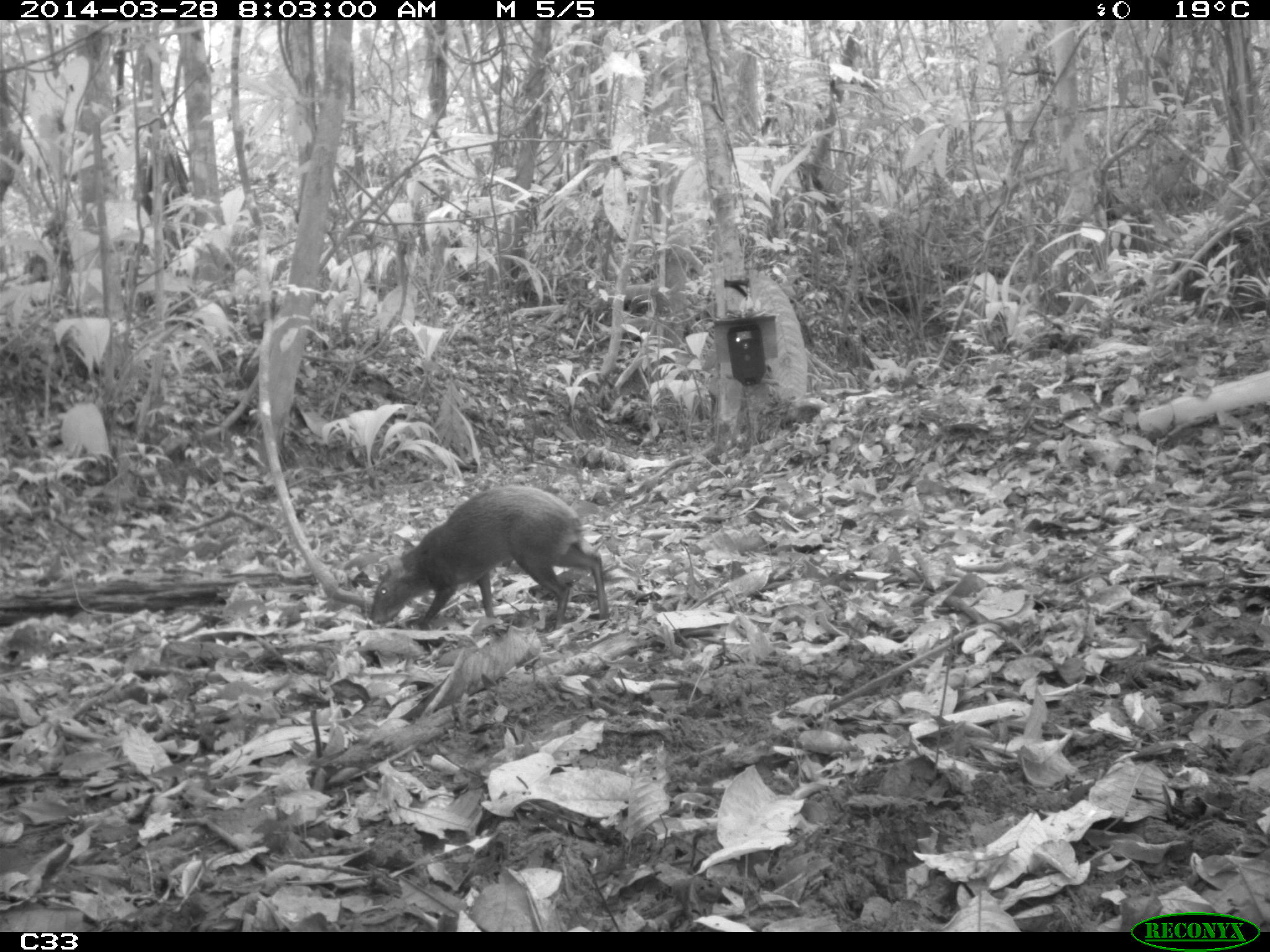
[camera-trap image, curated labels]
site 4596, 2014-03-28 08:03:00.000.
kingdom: Animalia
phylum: Chordata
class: Mammalia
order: Rodentia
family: Dasyproctidae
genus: Dasyprocta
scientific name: Dasyprocta leporina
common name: red-rumped agouti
Dasyprocta leporina (red-rumped agouti), count 1, age adult, sex male.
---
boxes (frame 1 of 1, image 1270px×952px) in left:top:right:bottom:
dasyprocta leporina: 370:484:609:629